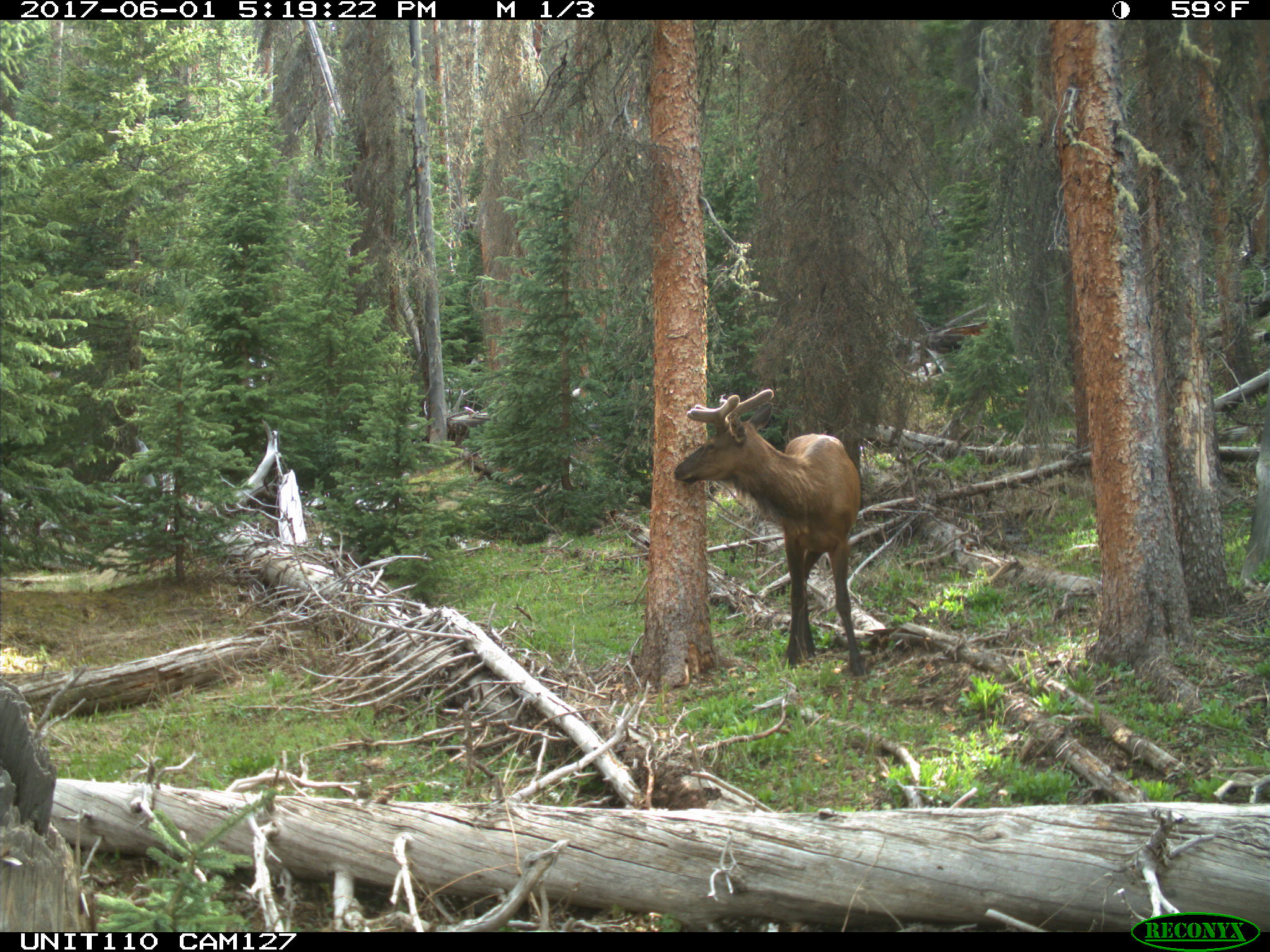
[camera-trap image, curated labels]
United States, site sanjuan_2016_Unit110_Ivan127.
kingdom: Animalia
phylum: Chordata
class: Mammalia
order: Artiodactyla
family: Cervidae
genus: Cervus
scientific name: Cervus elaphus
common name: red deer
Cervus elaphus (red deer).